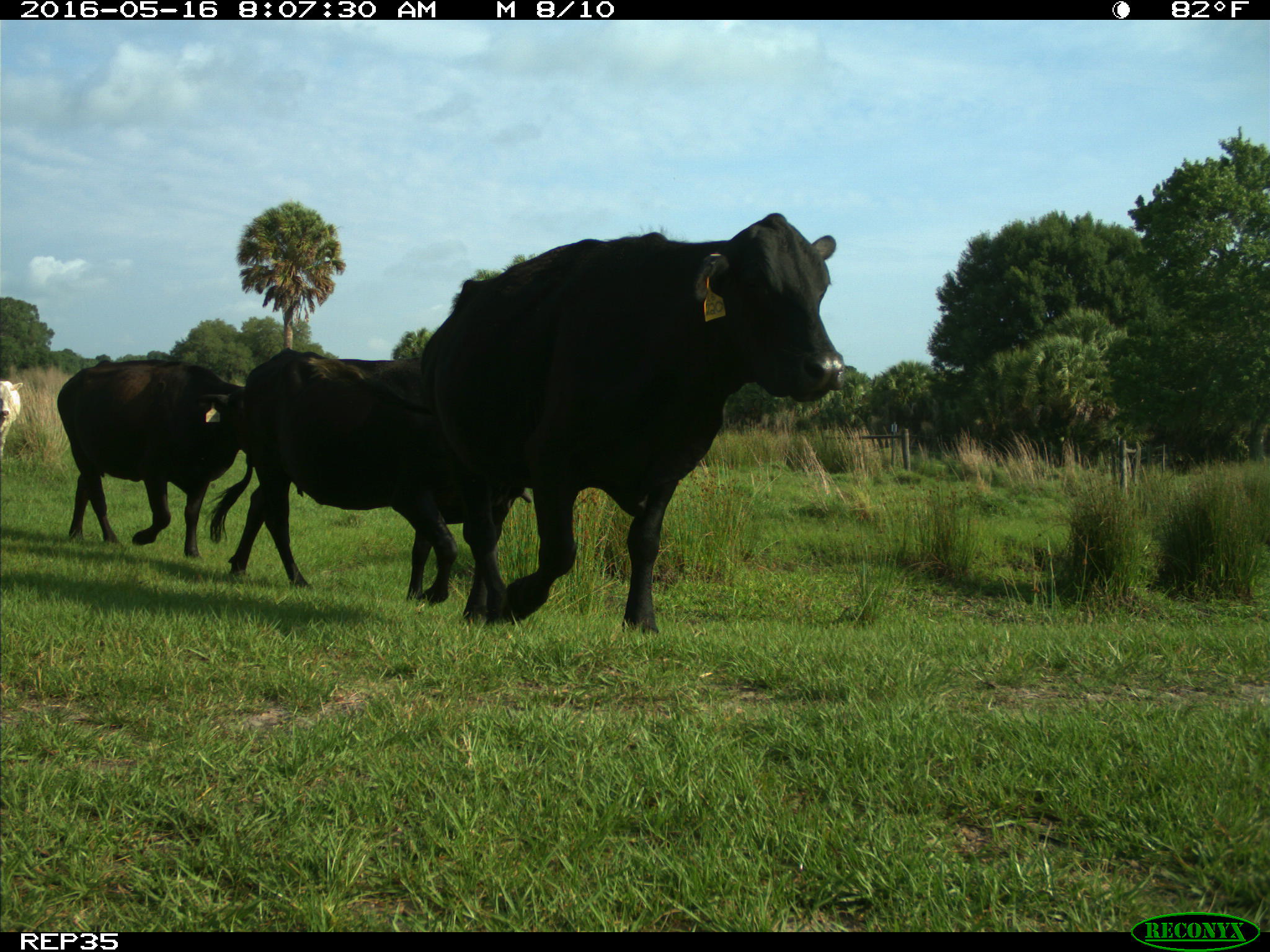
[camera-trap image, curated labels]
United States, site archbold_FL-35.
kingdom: Animalia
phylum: Chordata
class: Mammalia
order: Artiodactyla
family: Bovidae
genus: Bos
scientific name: Bos taurus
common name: domestic cow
Bos taurus (domestic cow).